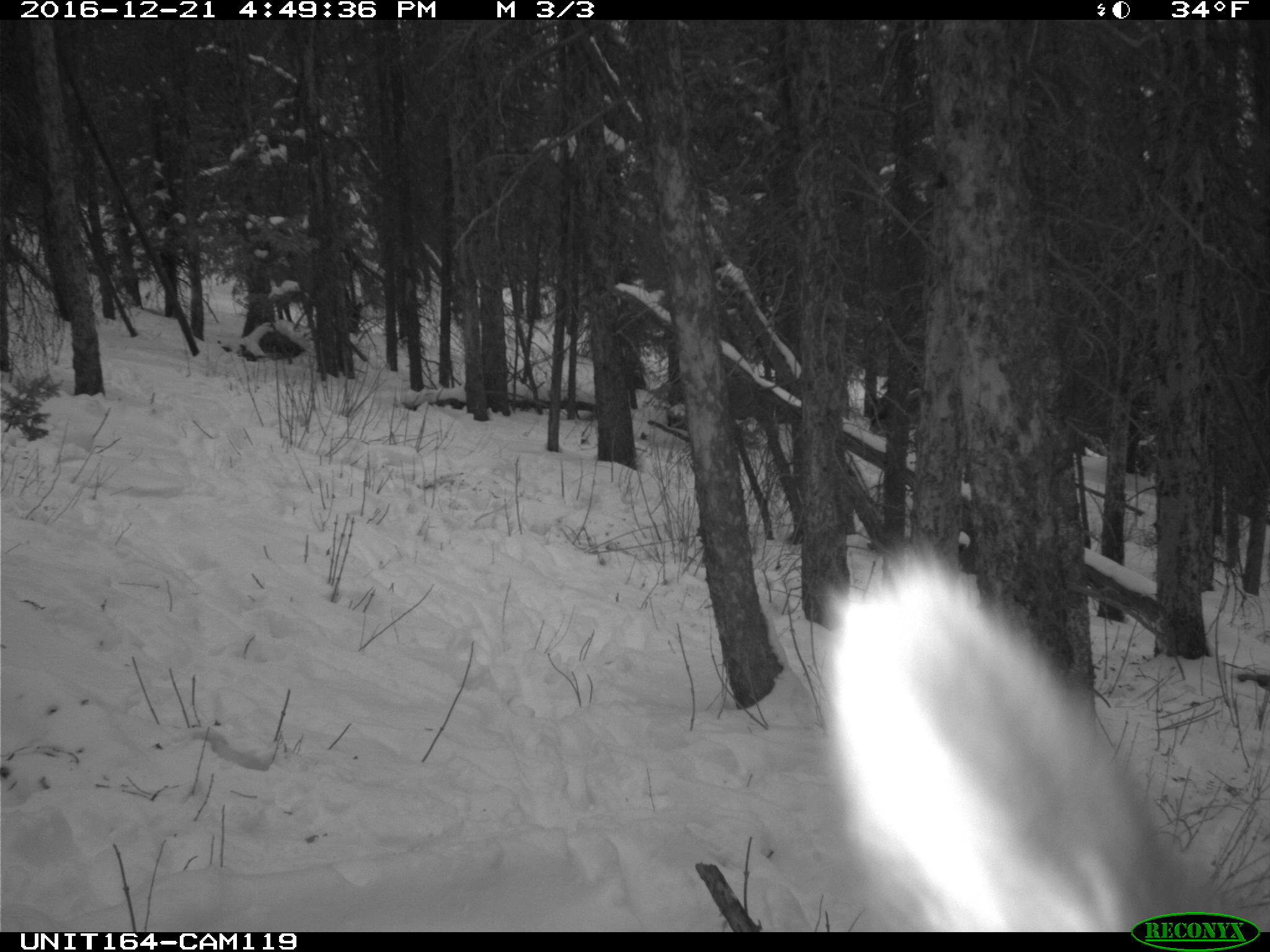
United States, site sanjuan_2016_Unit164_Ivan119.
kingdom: Animalia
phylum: Chordata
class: Mammalia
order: Artiodactyla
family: Cervidae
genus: Cervus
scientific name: Cervus elaphus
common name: red deer